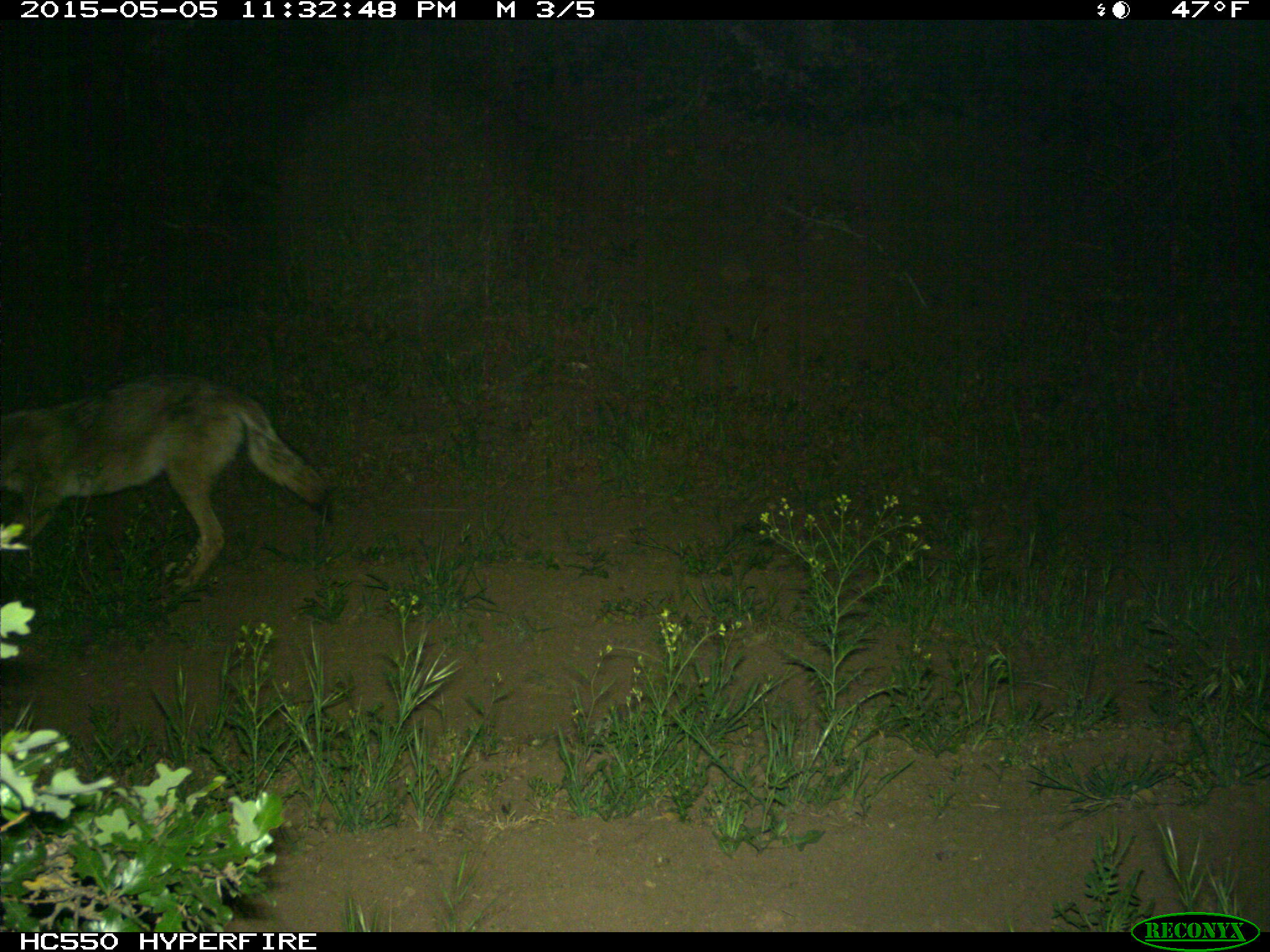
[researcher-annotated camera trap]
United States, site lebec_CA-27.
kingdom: Animalia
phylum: Chordata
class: Mammalia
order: Carnivora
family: Canidae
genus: Canis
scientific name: Canis latrans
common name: coyote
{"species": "Canis latrans (coyote)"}